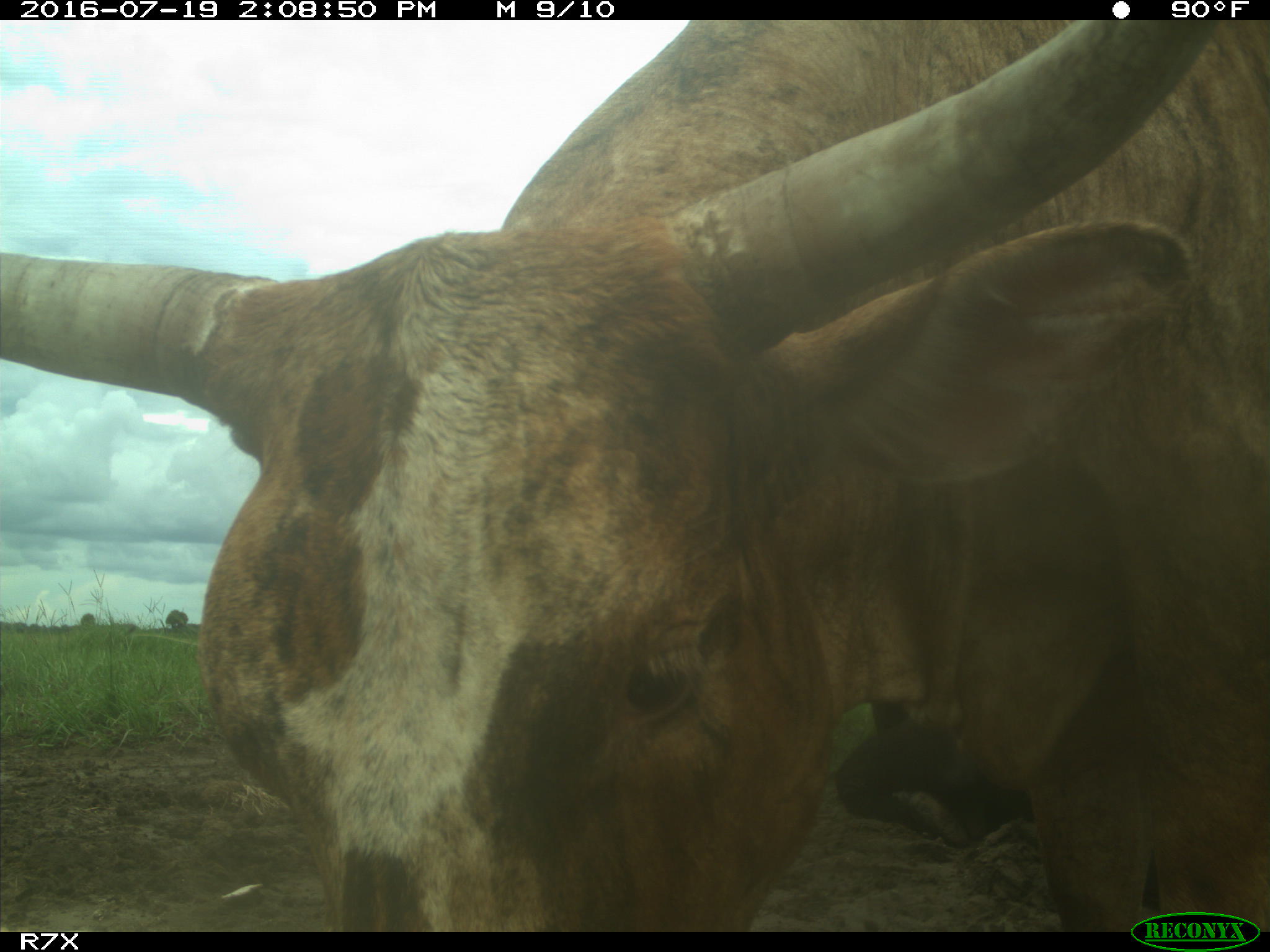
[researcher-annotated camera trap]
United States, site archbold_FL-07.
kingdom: Animalia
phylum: Chordata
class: Mammalia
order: Artiodactyla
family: Bovidae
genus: Bos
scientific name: Bos taurus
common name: domestic cow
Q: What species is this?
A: Bos taurus (domestic cow).